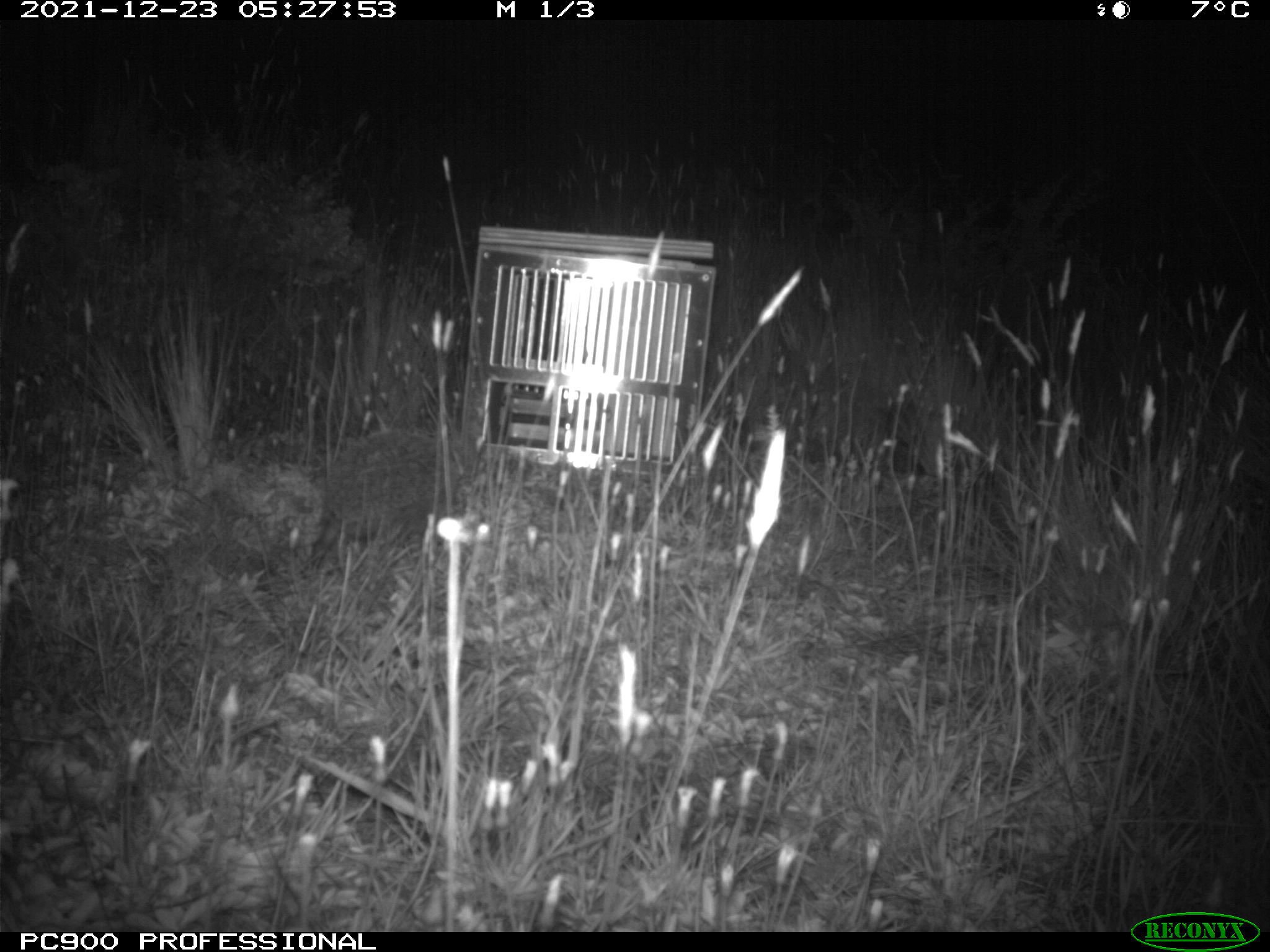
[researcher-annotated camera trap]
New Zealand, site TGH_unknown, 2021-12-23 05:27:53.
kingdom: Animalia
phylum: Chordata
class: Mammalia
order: Eulipotyphla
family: Erinaceidae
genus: Erinaceus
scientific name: Erinaceus europaeus europaeus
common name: european hedgehog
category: hedgehog